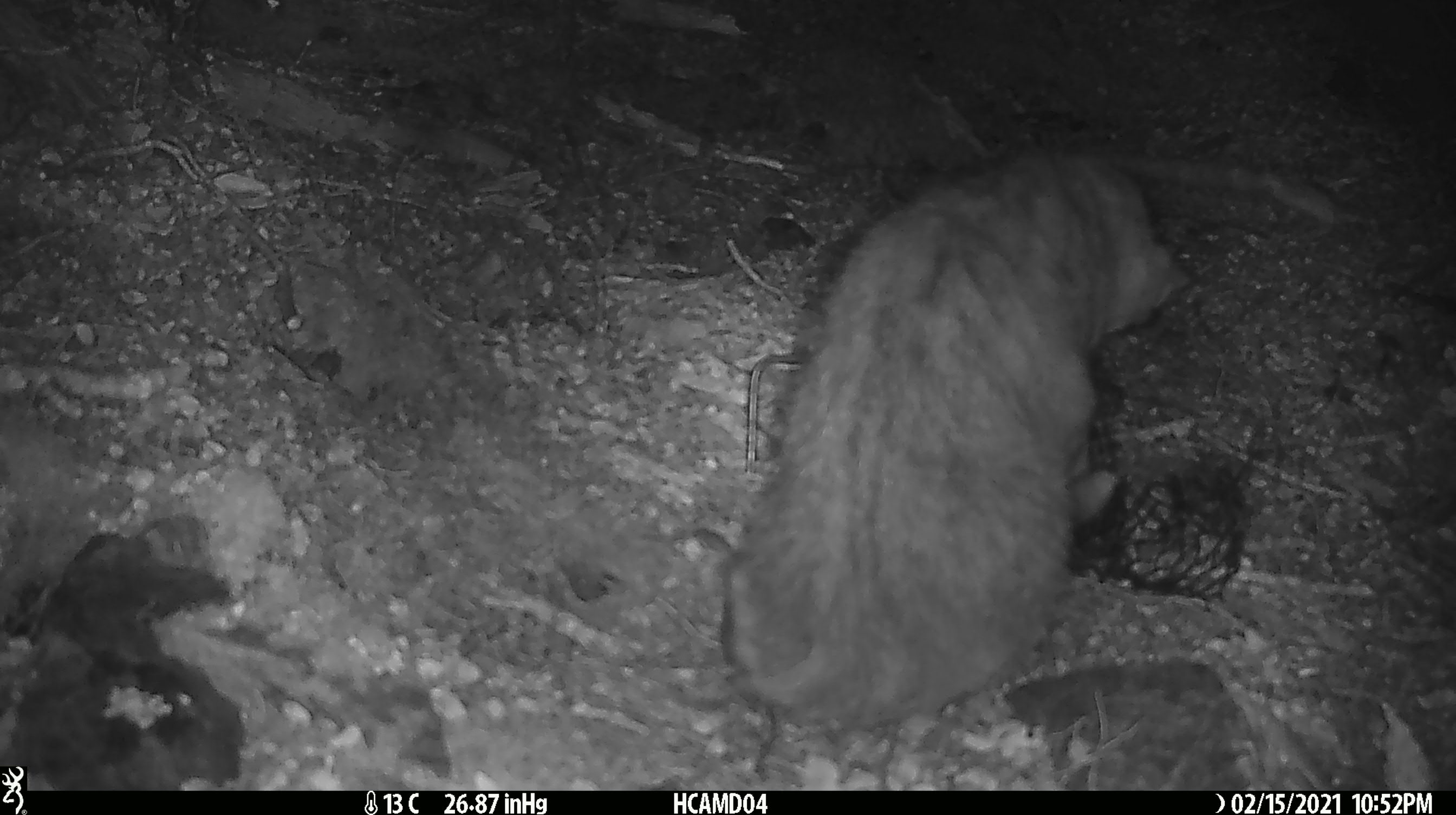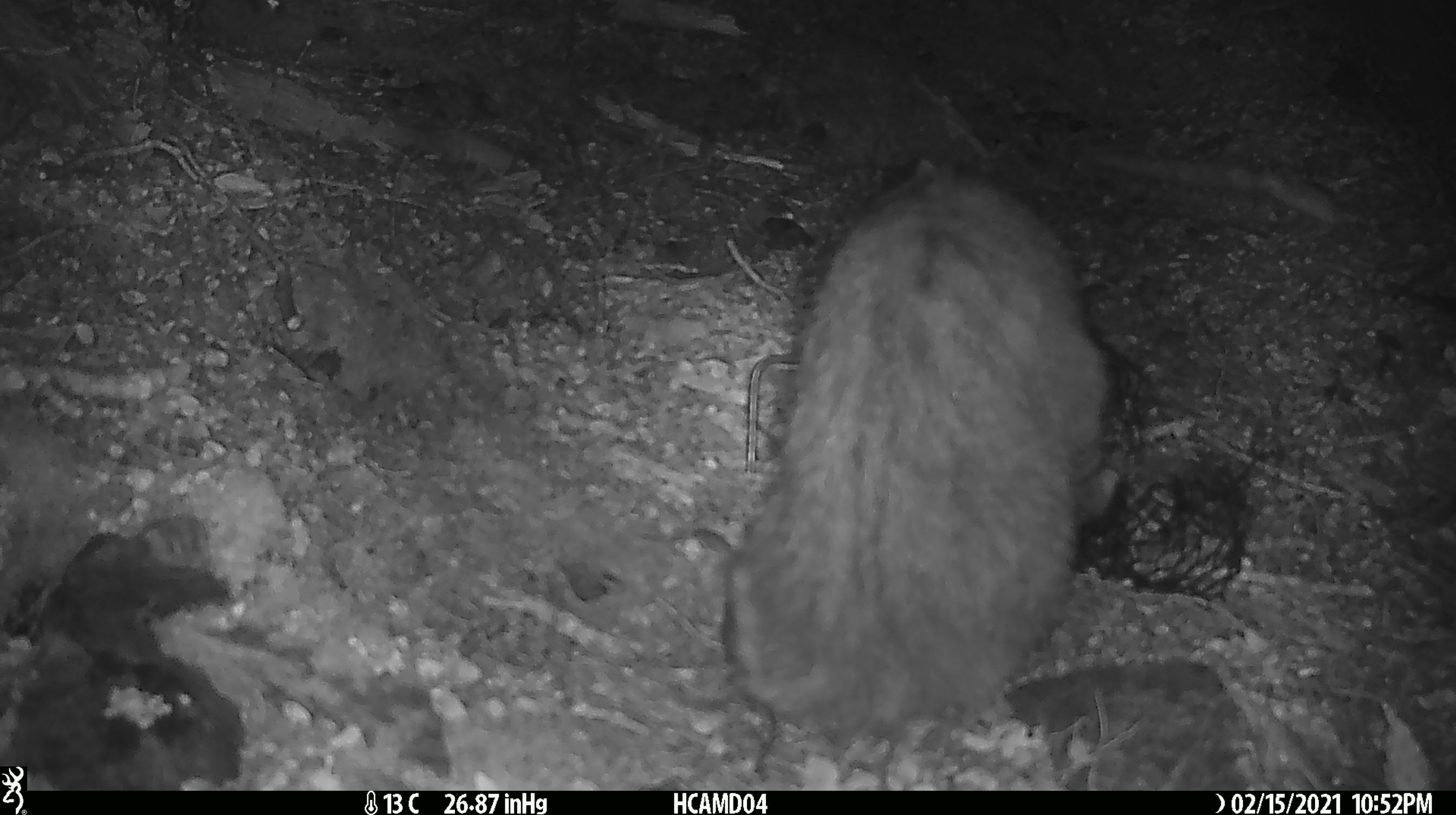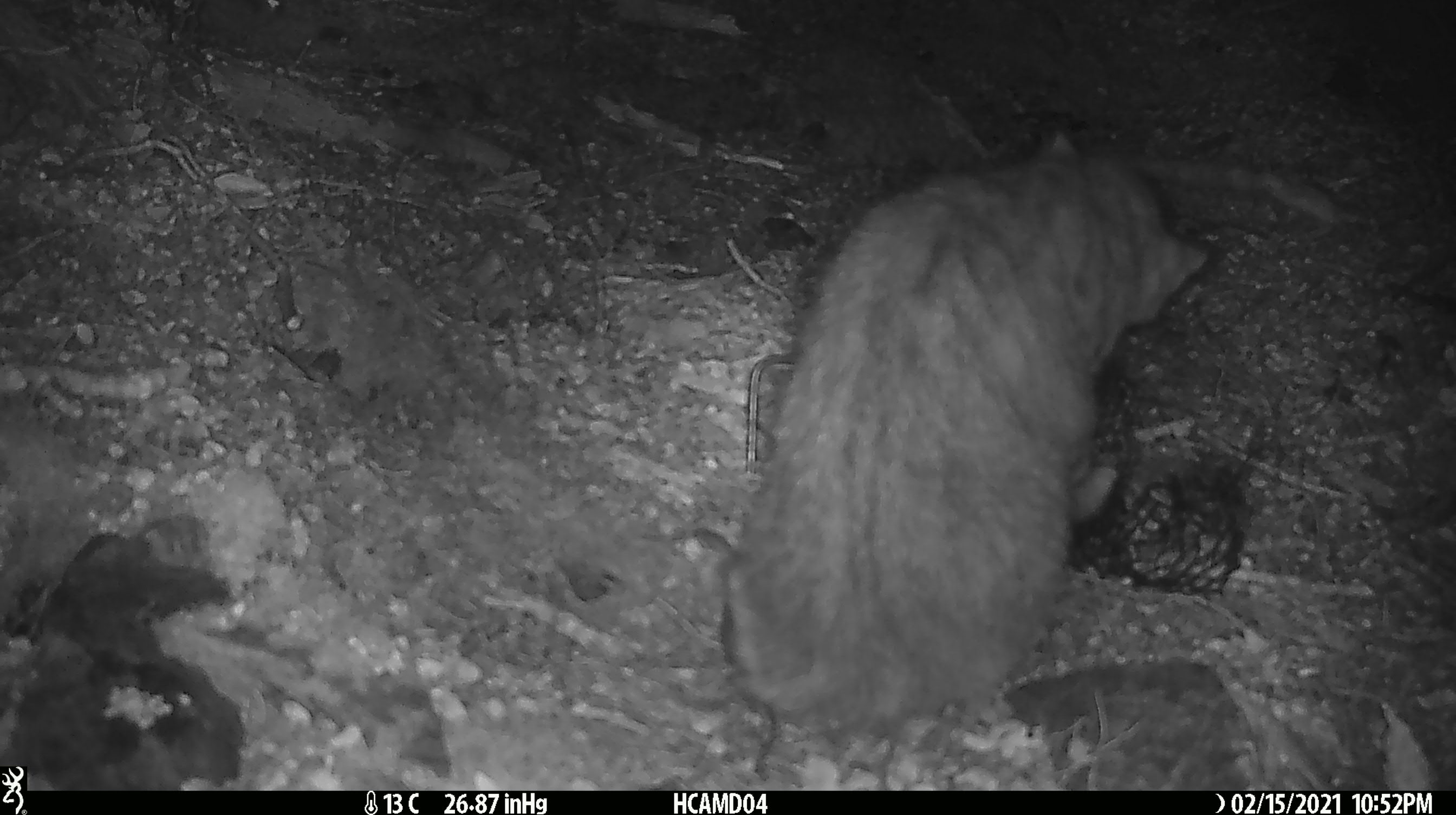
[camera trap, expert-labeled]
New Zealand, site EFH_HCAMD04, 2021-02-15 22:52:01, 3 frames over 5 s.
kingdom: Animalia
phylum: Chordata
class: Mammalia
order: Carnivora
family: Felidae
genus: Felis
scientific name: Felis catus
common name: domestic cat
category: cat